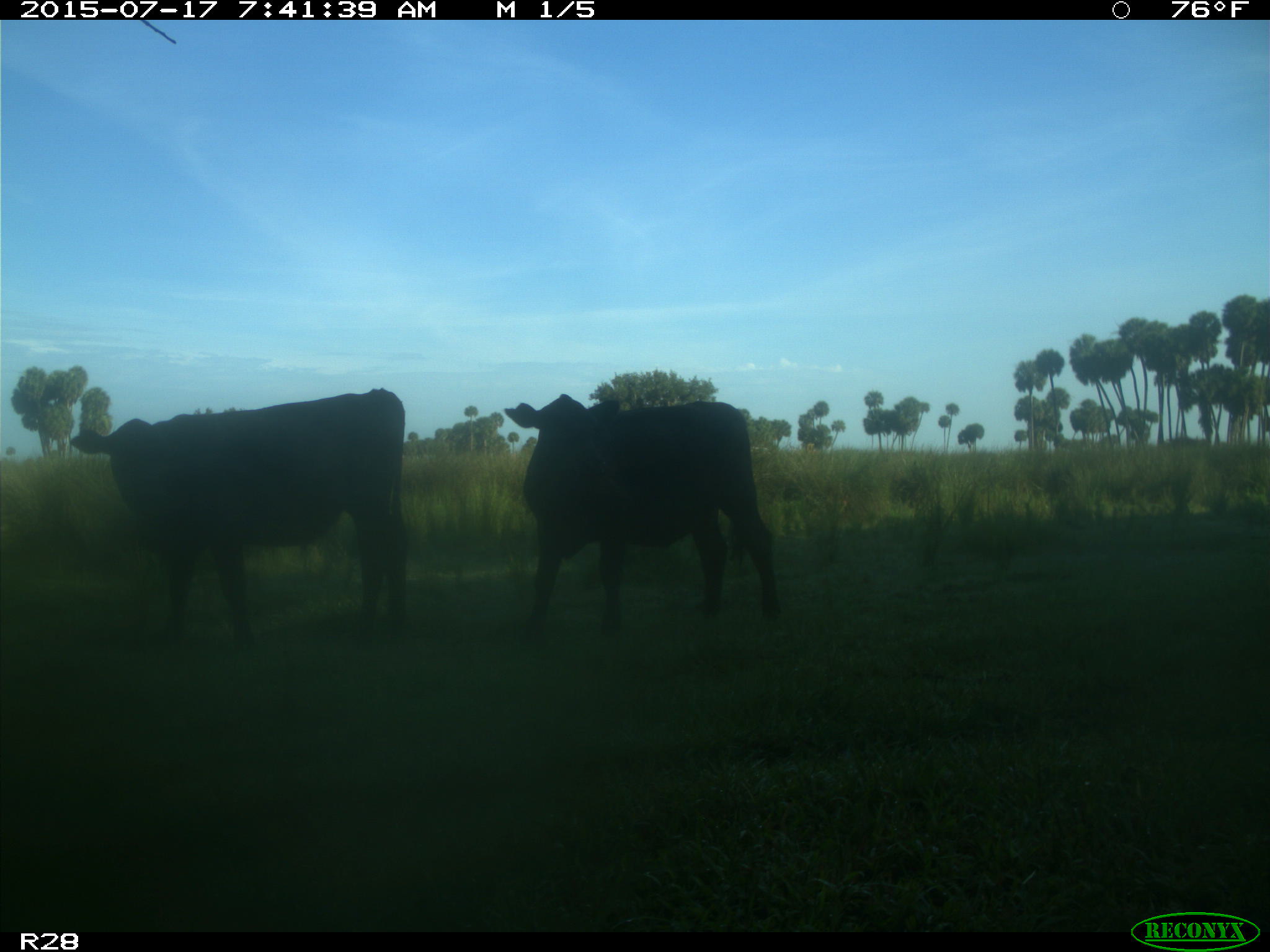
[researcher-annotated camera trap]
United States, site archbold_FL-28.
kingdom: Animalia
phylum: Chordata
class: Mammalia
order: Artiodactyla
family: Bovidae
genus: Bos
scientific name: Bos taurus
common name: domestic cow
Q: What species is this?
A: Bos taurus (domestic cow).